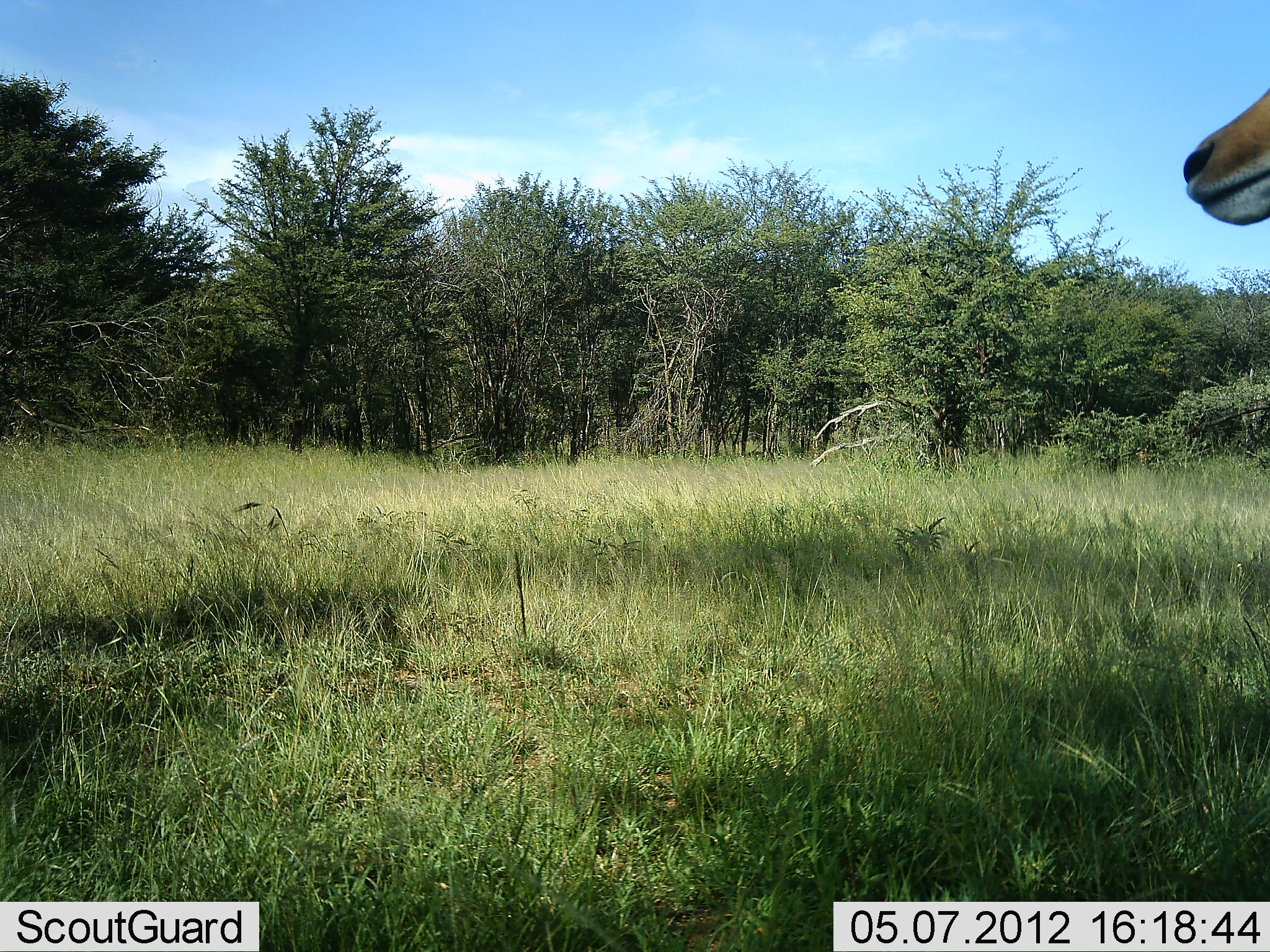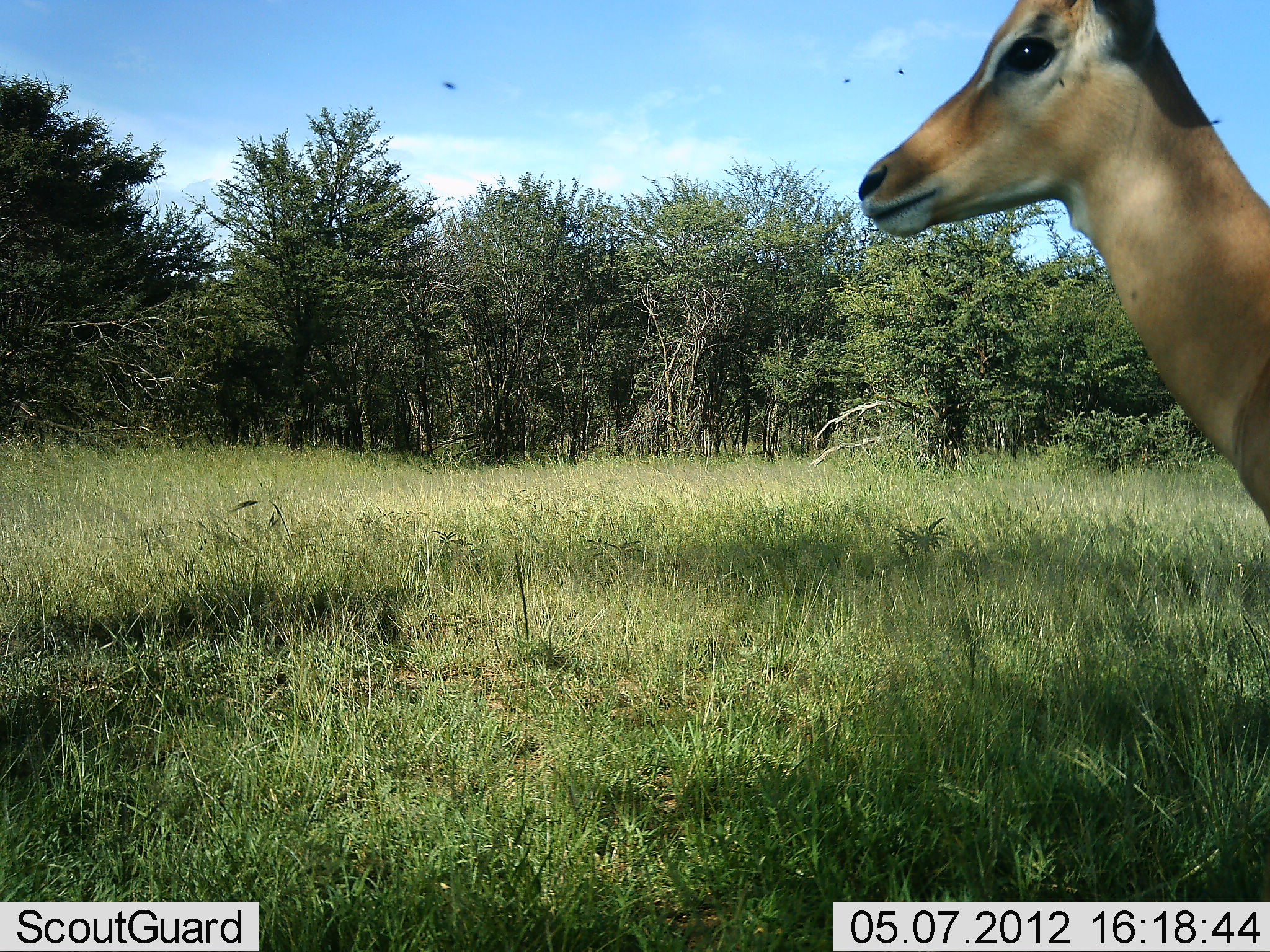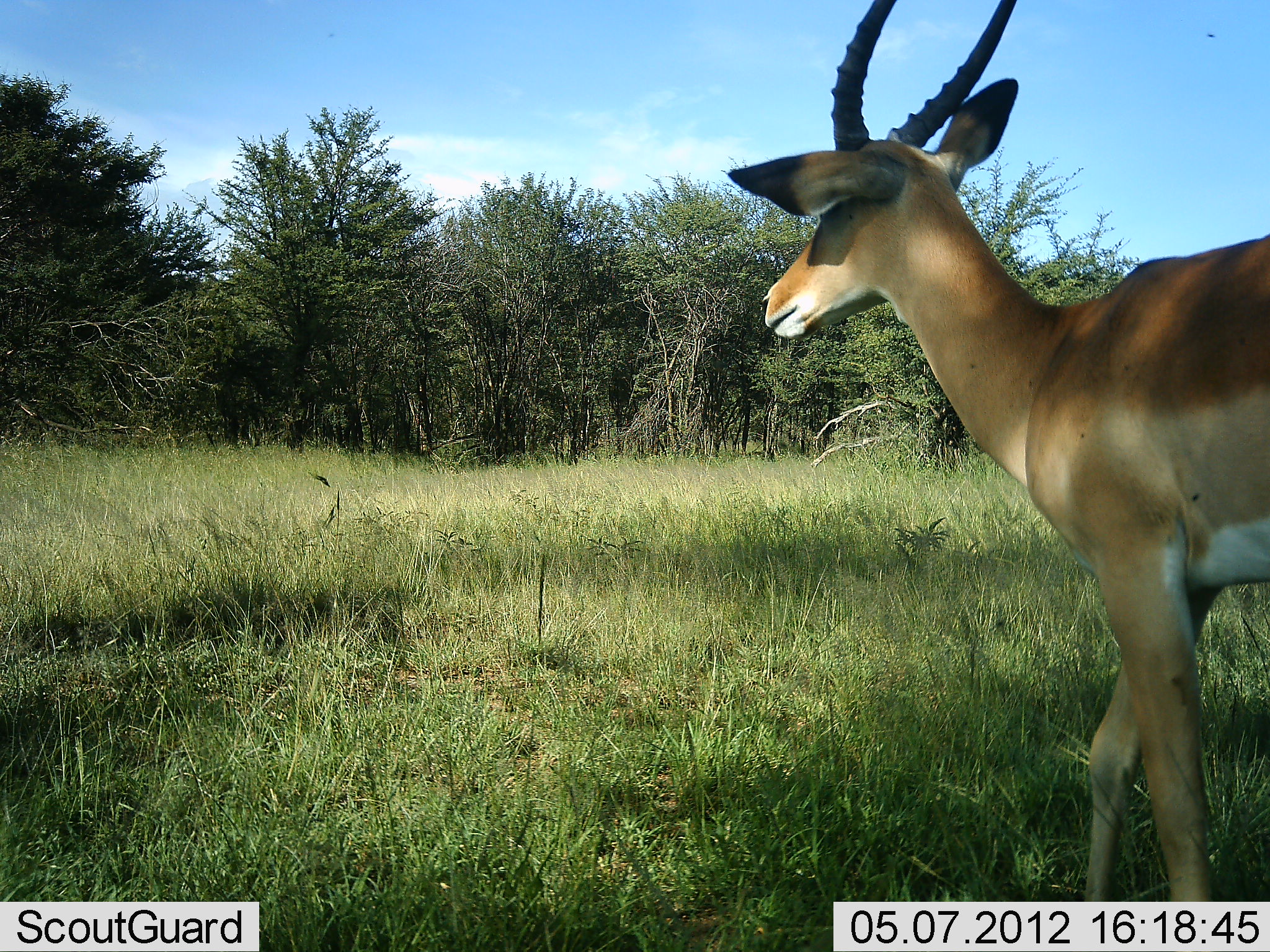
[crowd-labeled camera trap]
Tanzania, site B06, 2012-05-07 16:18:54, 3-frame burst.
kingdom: Animalia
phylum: Chordata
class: Mammalia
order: Artiodactyla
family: Bovidae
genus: Aepyceros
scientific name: Aepyceros melampus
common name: impala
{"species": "impala (Aepyceros melampus)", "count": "1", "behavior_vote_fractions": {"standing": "9%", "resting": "0%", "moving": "91%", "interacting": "0%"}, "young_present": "9%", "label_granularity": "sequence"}